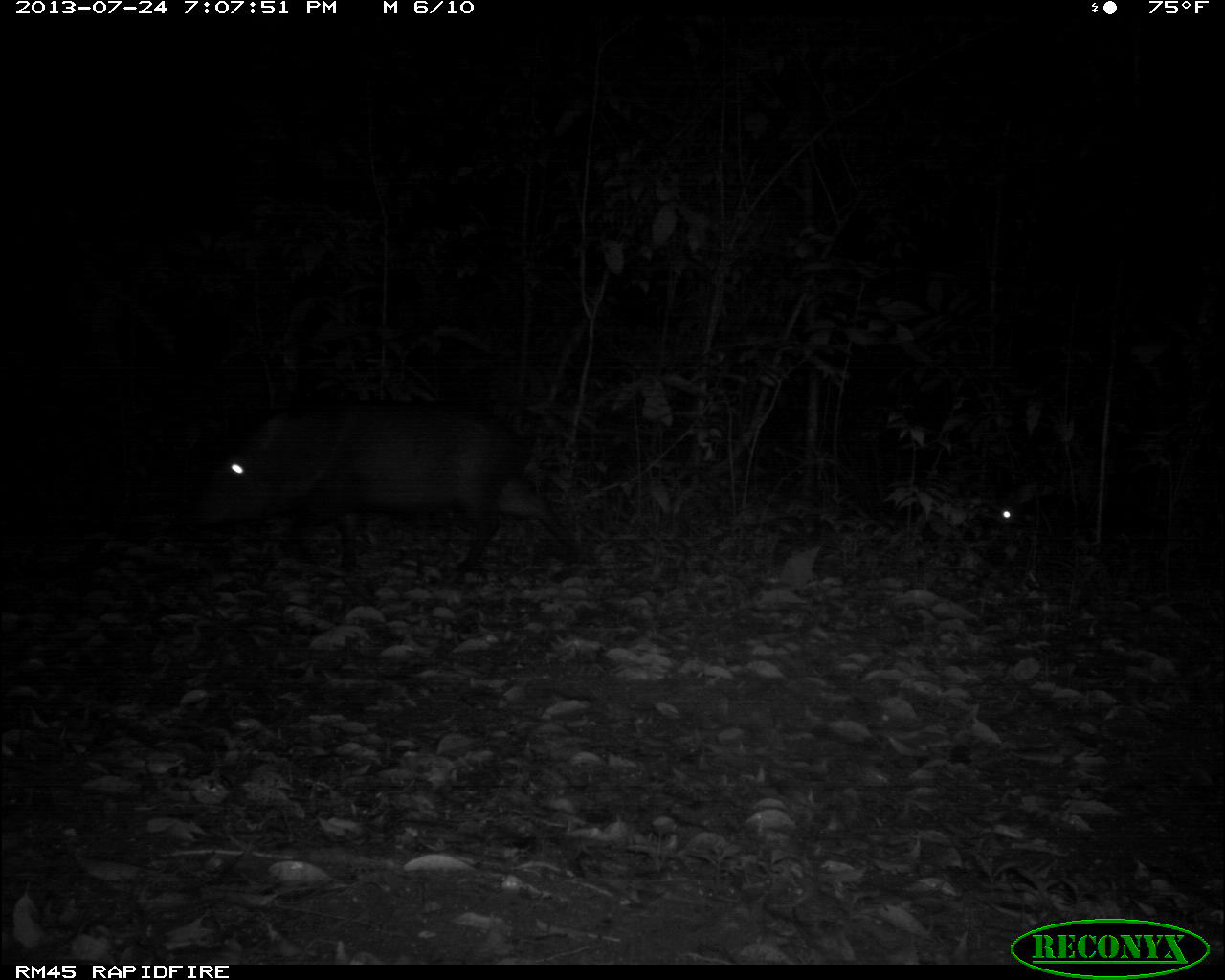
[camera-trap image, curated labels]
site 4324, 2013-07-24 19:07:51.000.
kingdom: Animalia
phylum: Chordata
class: Mammalia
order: Artiodactyla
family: Tayassuidae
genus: Tayassu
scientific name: Tayassu pecari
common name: white-lipped peccary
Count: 4.